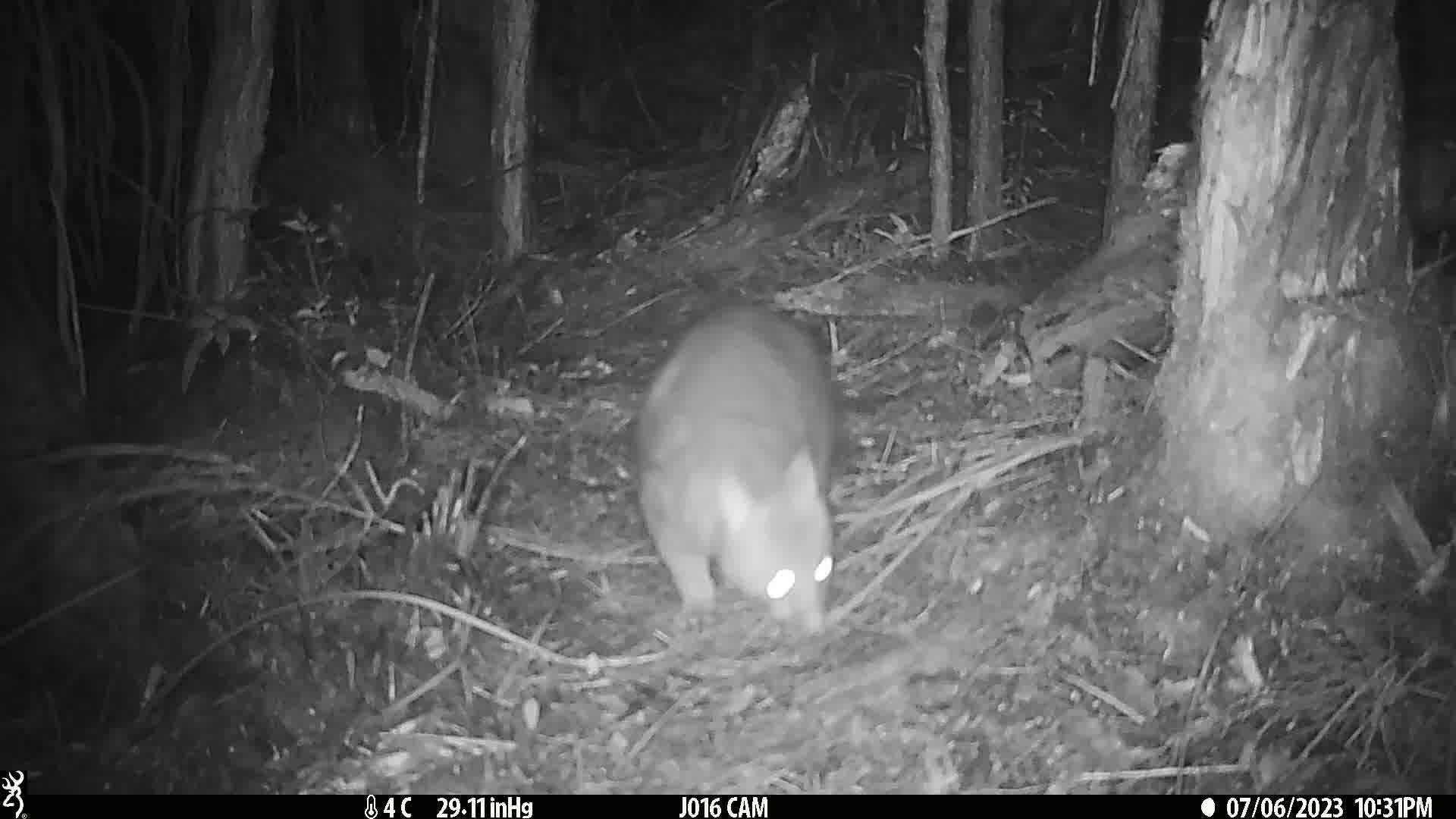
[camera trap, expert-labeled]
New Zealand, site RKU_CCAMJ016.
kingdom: Animalia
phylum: Chordata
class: Mammalia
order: Diprotodontia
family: Phalangeridae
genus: Trichosurus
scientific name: Trichosurus vulpecula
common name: common brushtail possum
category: possum